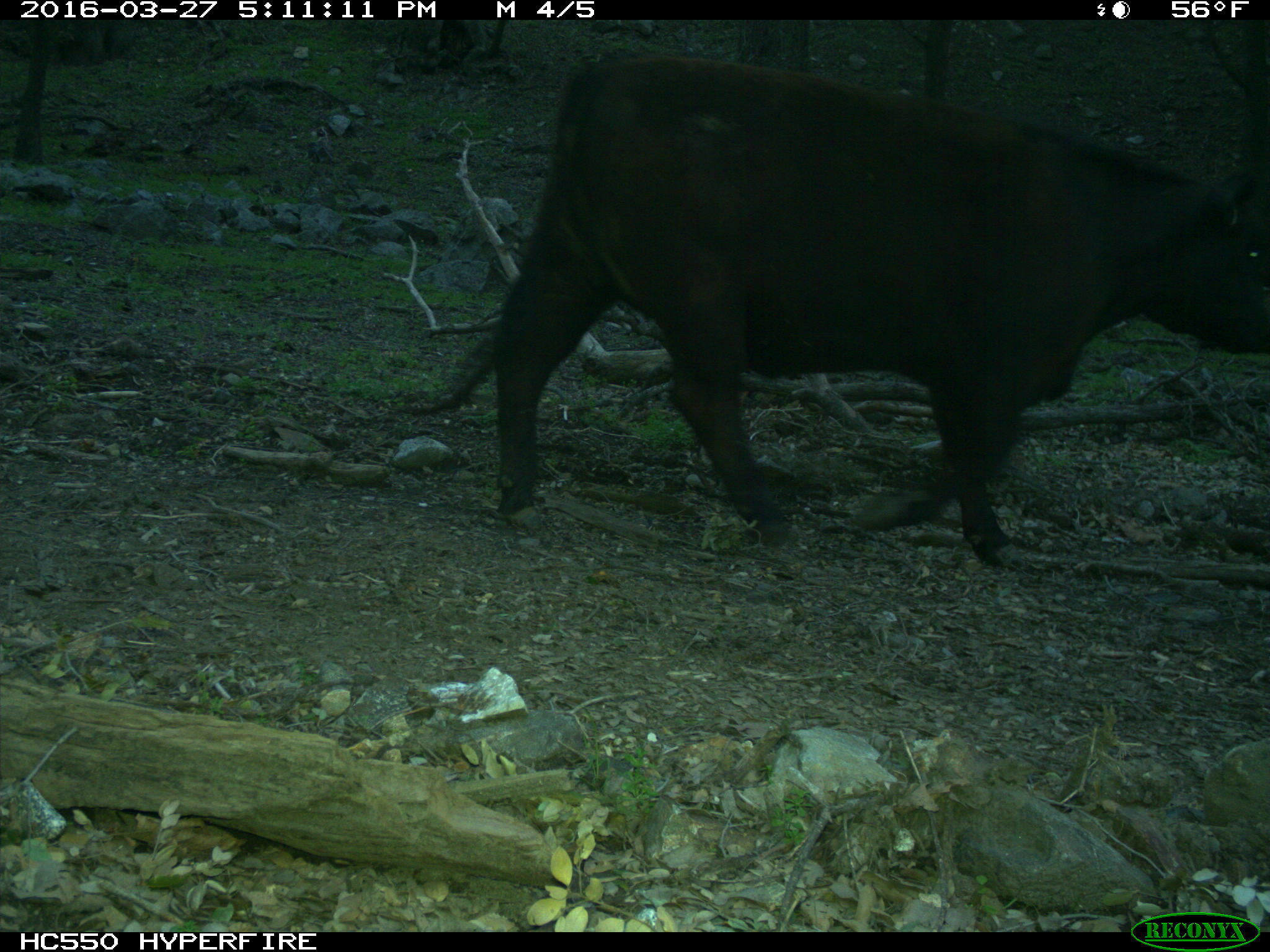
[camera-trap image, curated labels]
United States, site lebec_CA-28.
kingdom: Animalia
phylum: Chordata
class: Mammalia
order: Artiodactyla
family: Bovidae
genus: Bos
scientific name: Bos taurus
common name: domestic cow